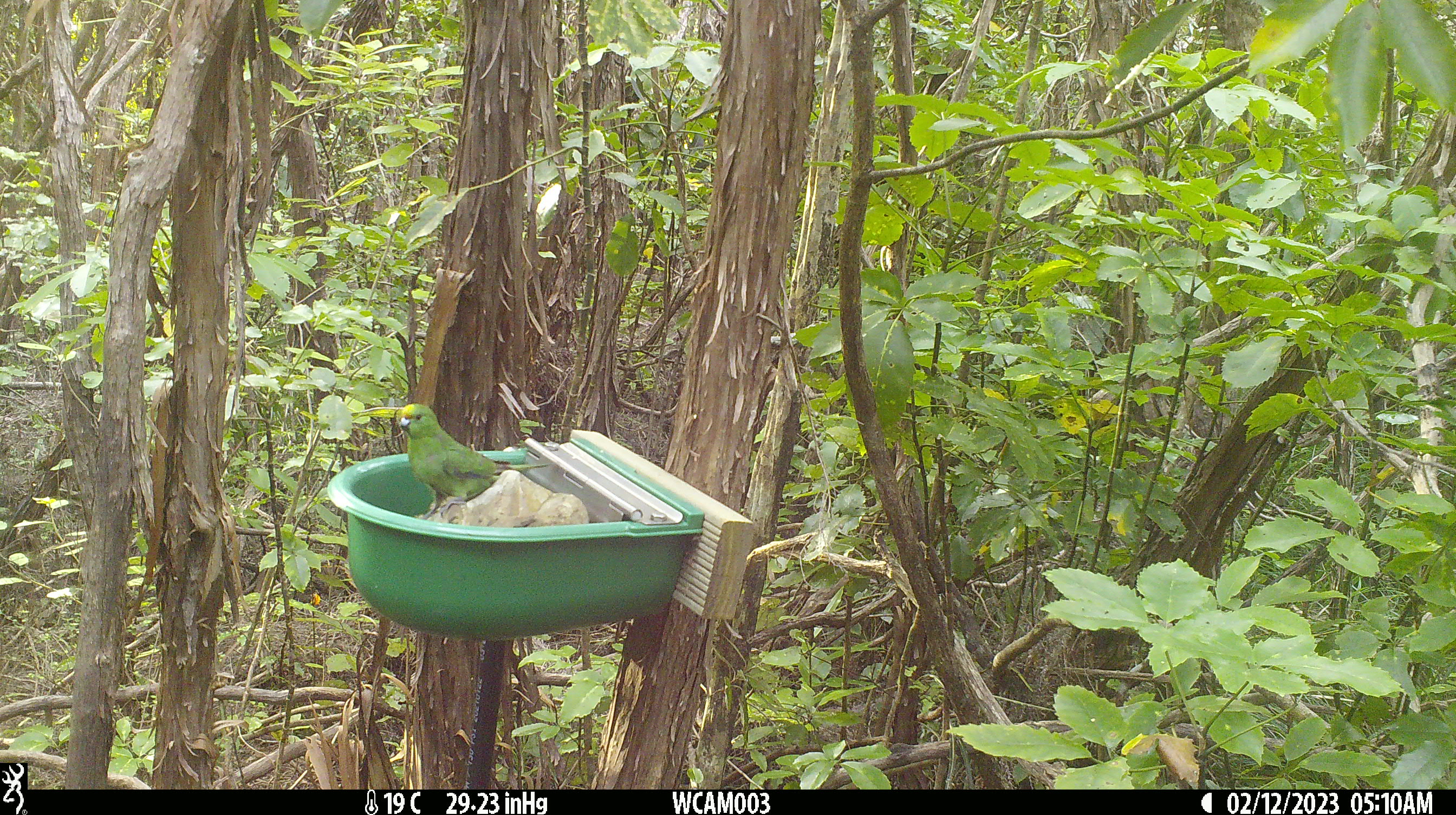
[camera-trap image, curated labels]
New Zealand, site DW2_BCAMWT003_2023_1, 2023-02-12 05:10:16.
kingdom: Animalia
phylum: Chordata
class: Aves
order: Psittaciformes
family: Psittaculidae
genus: Cyanoramphus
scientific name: Cyanoramphus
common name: parakeet